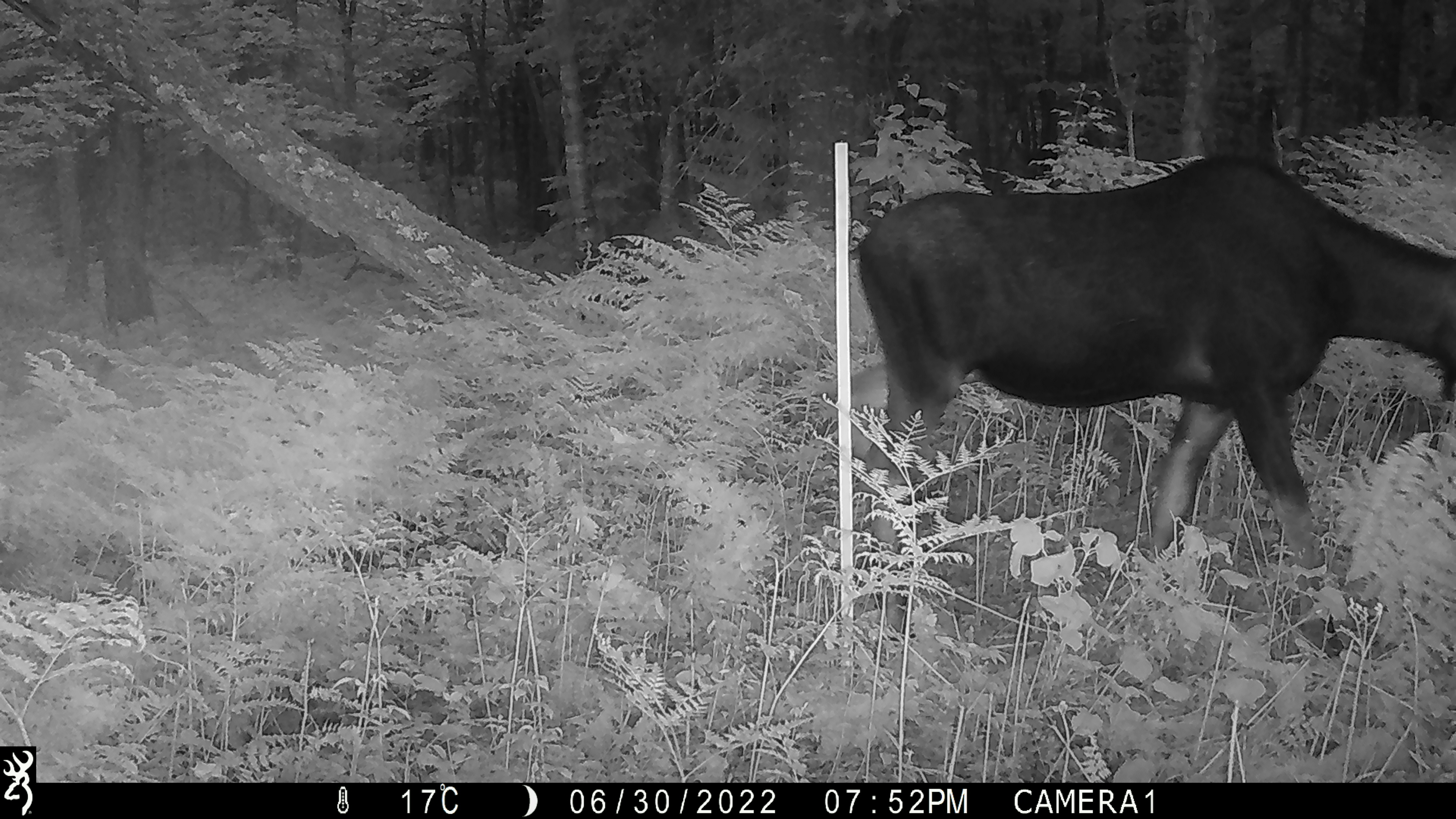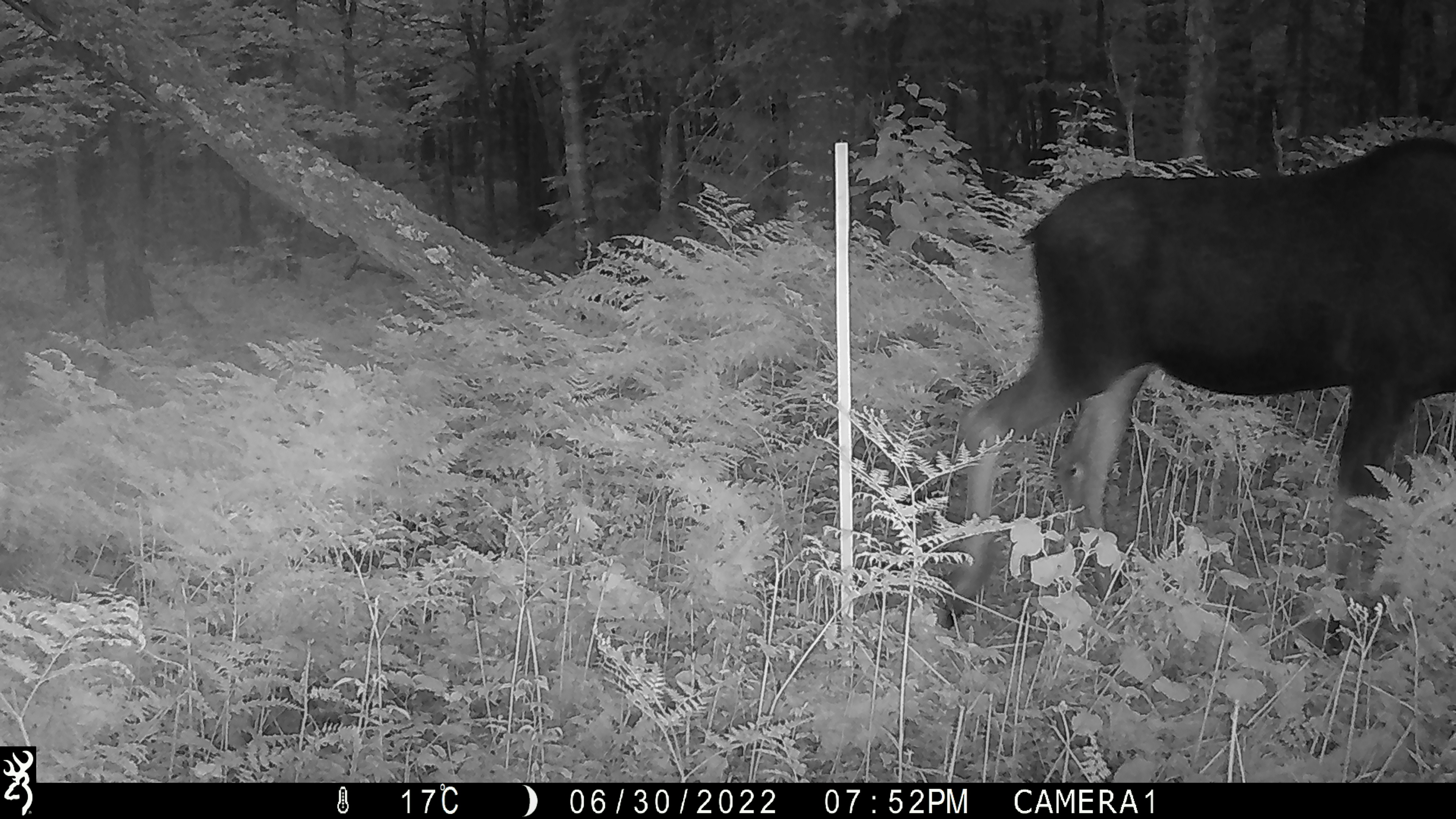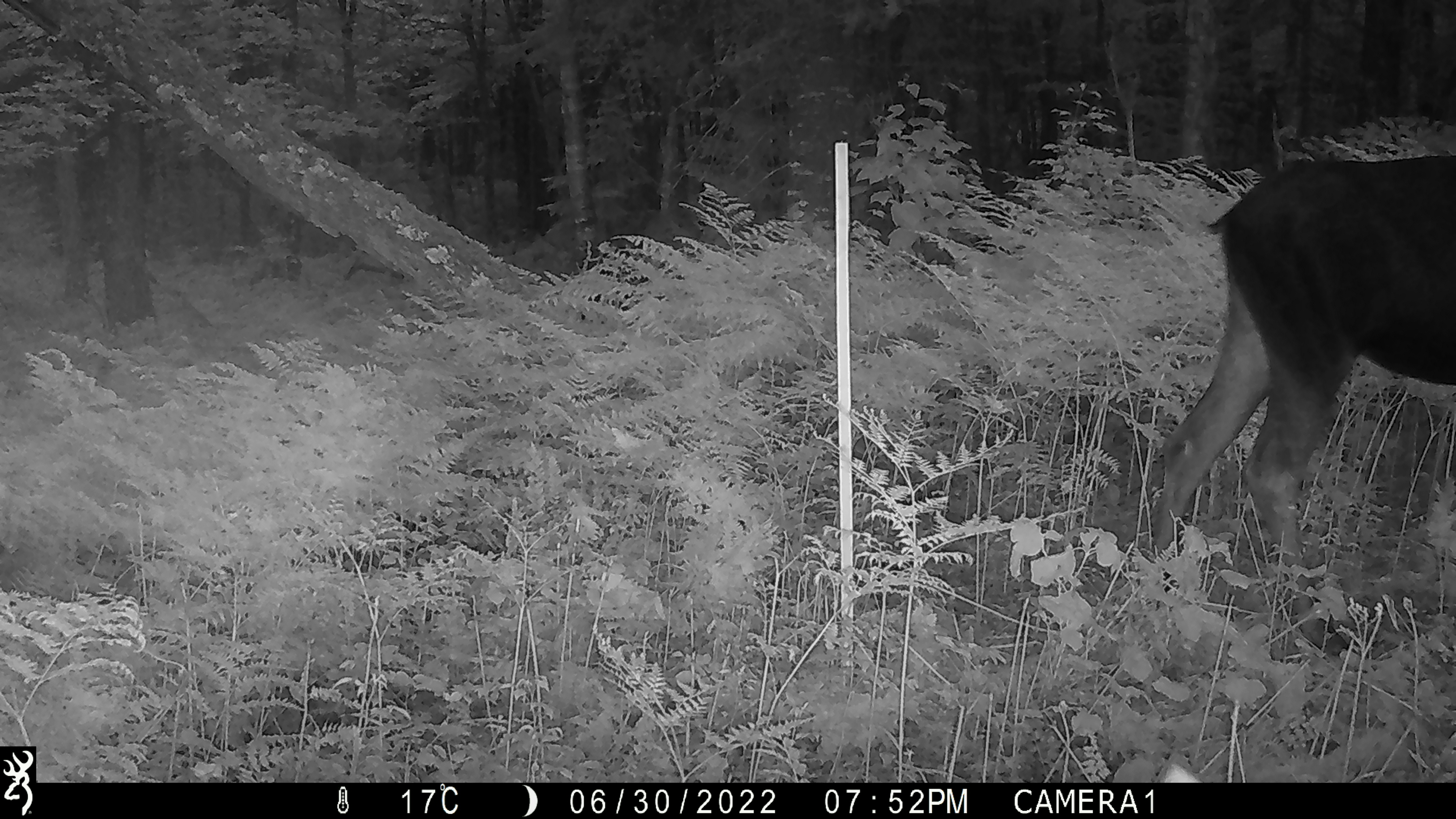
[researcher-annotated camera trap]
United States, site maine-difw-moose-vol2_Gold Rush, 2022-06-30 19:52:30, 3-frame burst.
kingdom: Animalia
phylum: Chordata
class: Mammalia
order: Artiodactyla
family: Cervidae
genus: Alces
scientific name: Alces alces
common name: moose